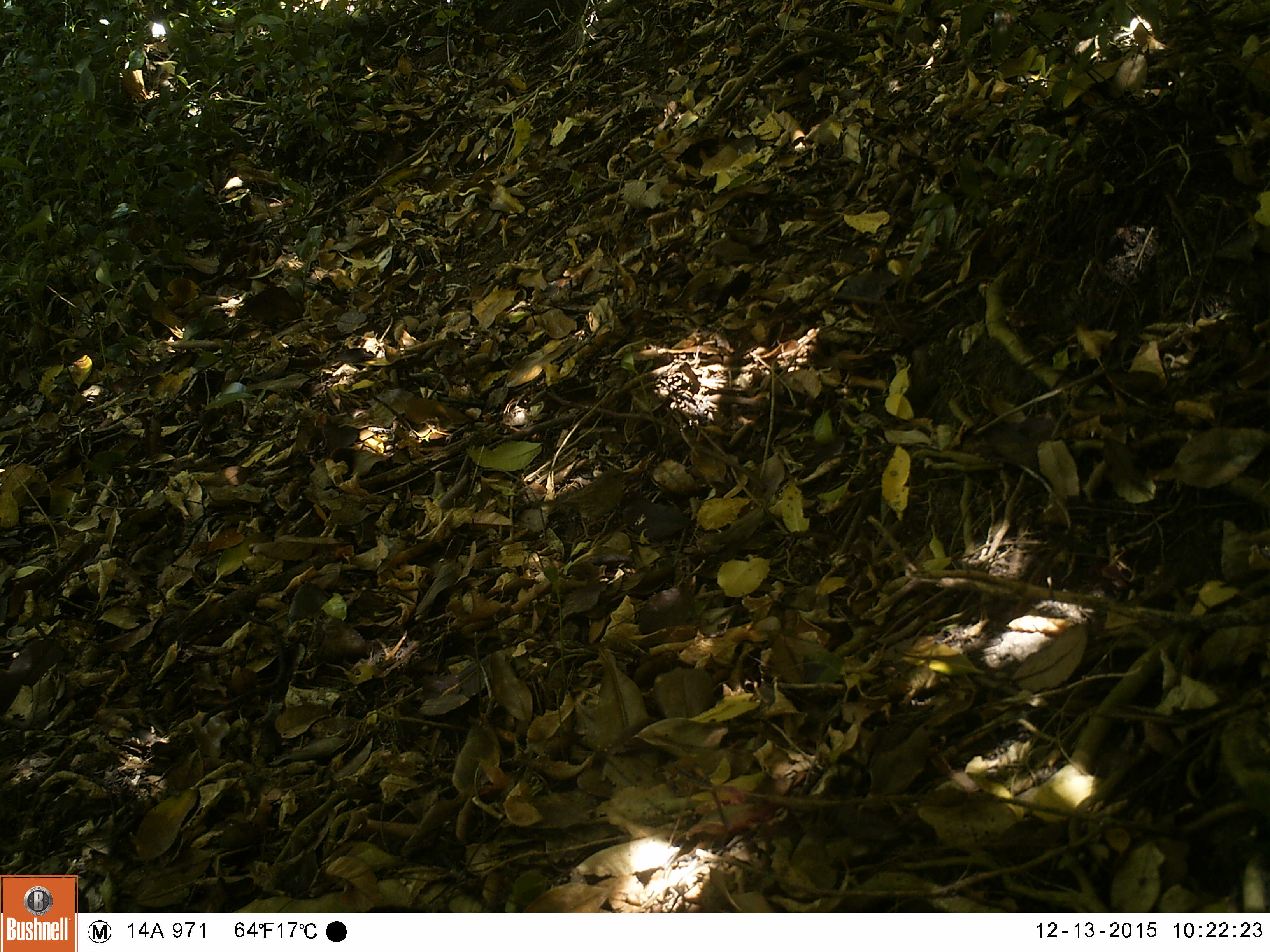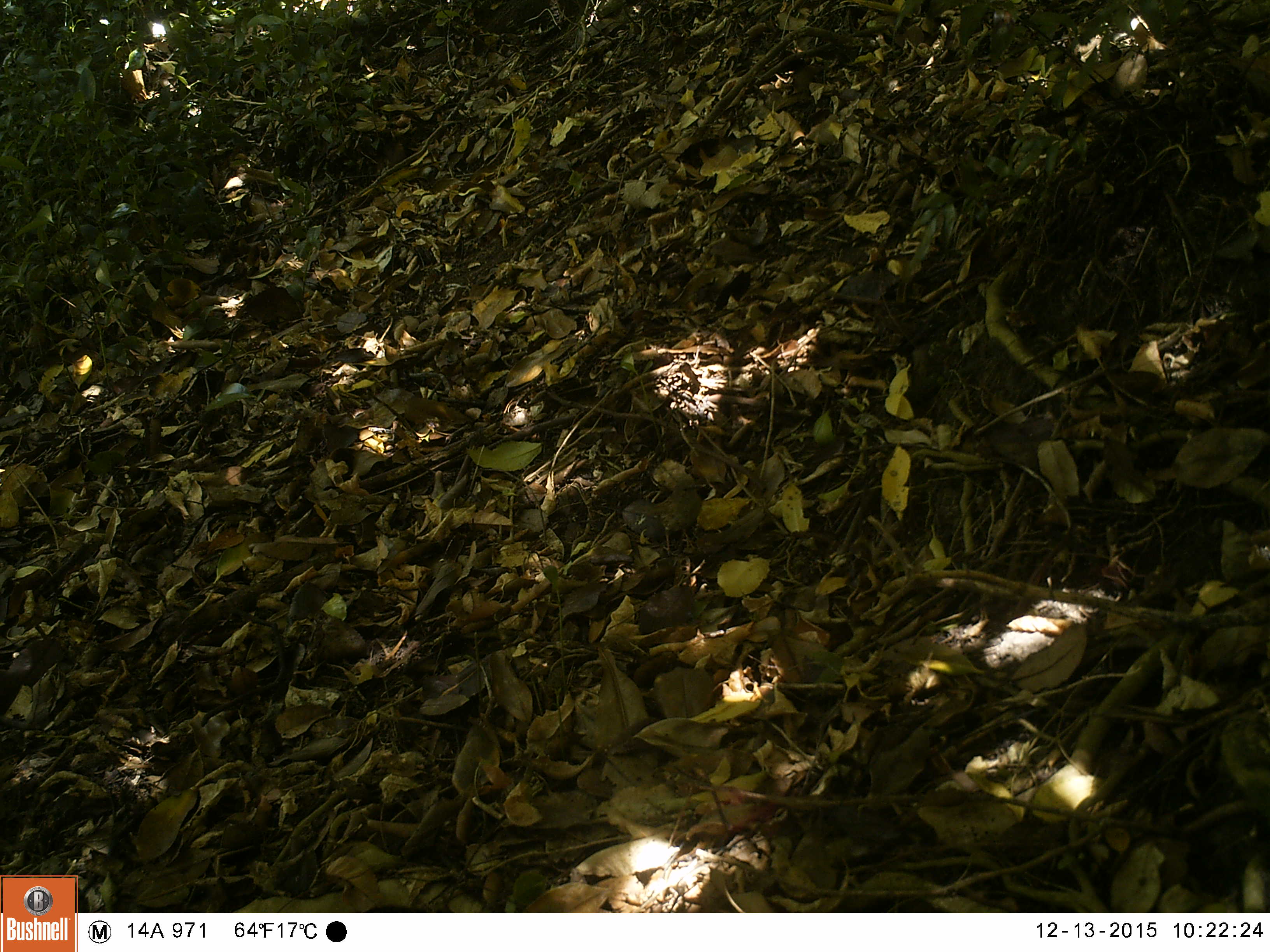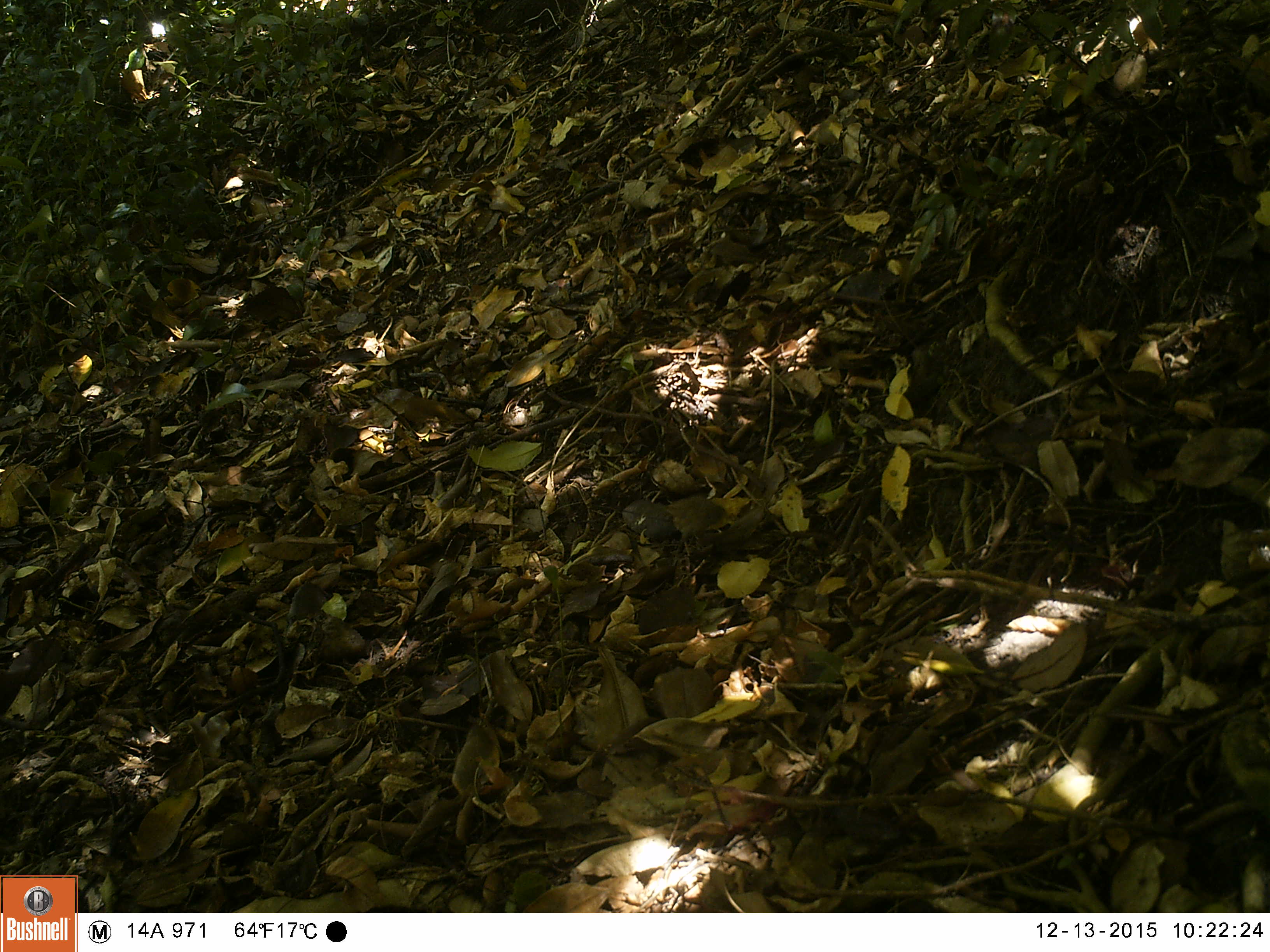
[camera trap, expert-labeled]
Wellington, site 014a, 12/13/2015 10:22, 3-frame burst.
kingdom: Animalia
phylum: Chordata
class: Aves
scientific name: Aves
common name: bird